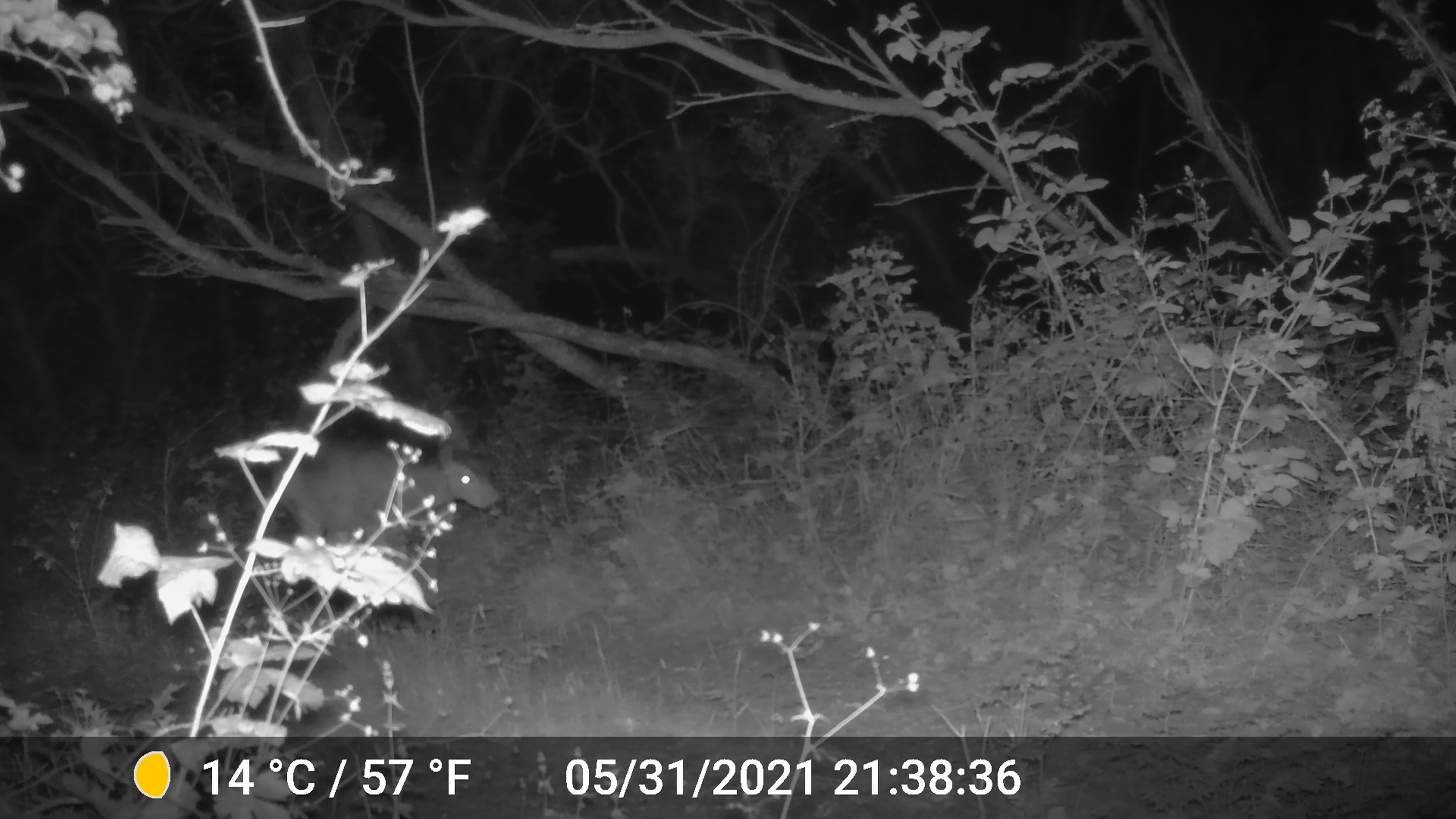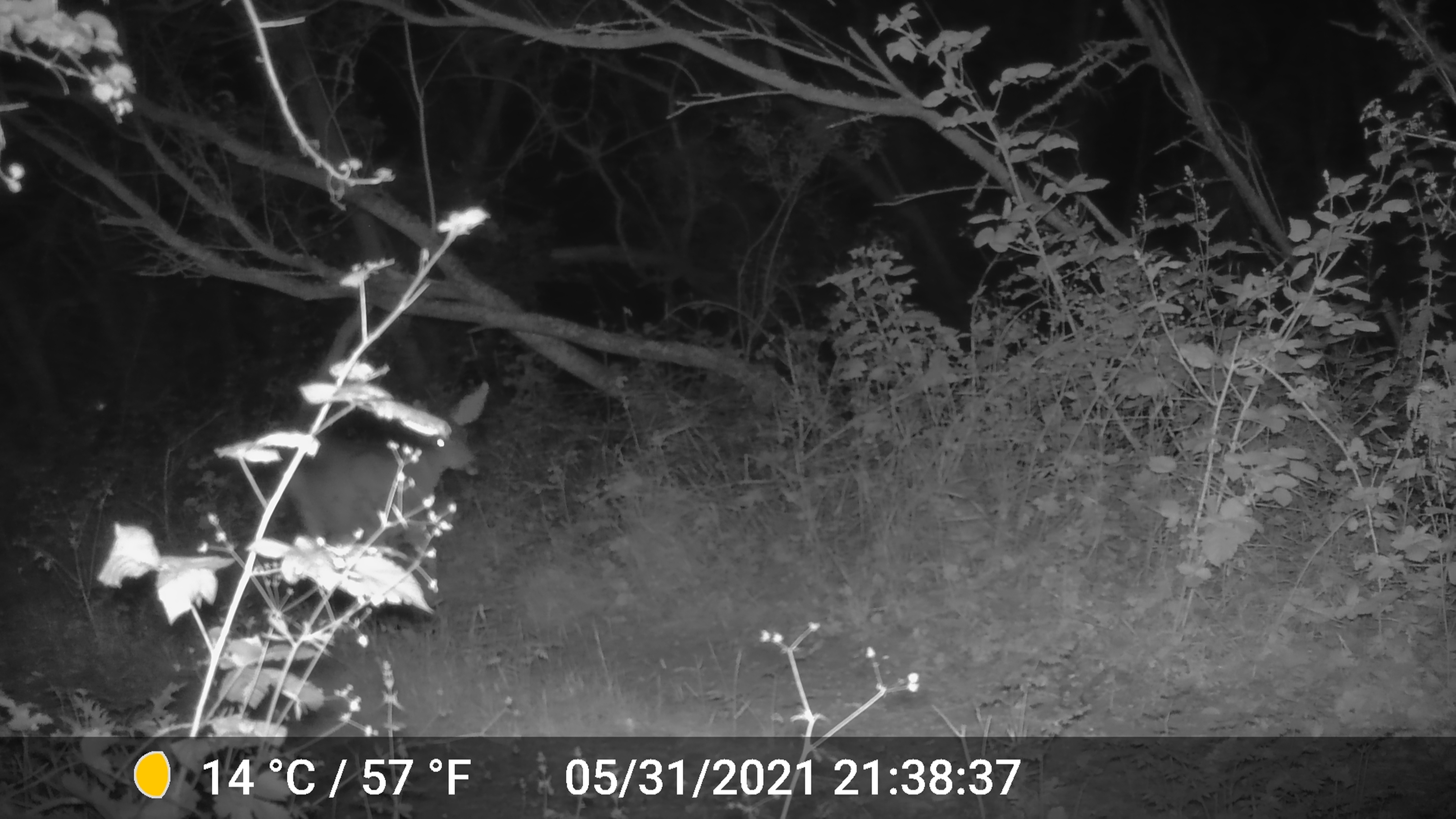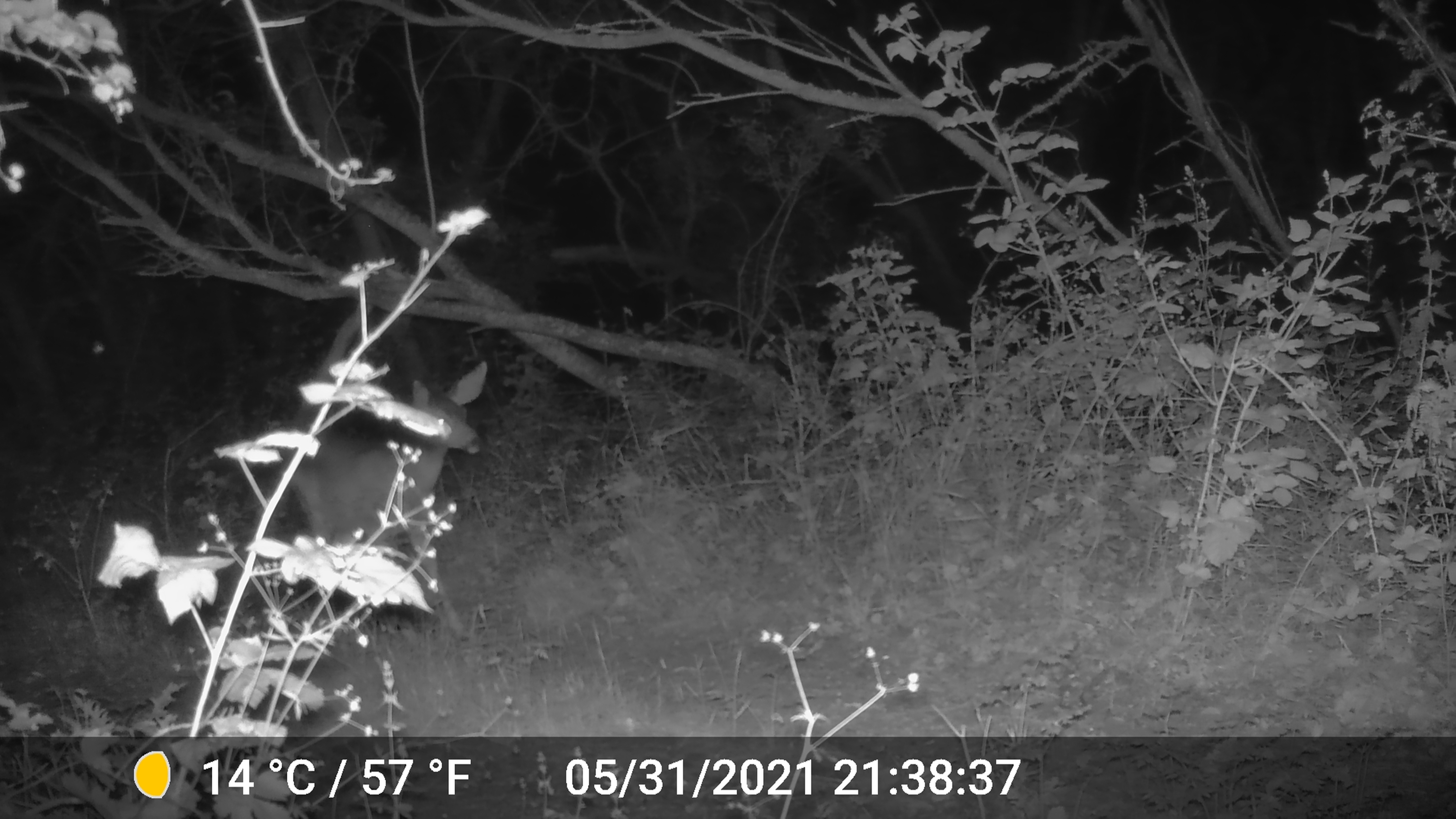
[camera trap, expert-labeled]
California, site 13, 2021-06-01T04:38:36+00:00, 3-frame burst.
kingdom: Animalia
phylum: Chordata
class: Mammalia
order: Artiodactyla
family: Cervidae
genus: Odocoileus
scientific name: Odocoileus hemionus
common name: mule deer